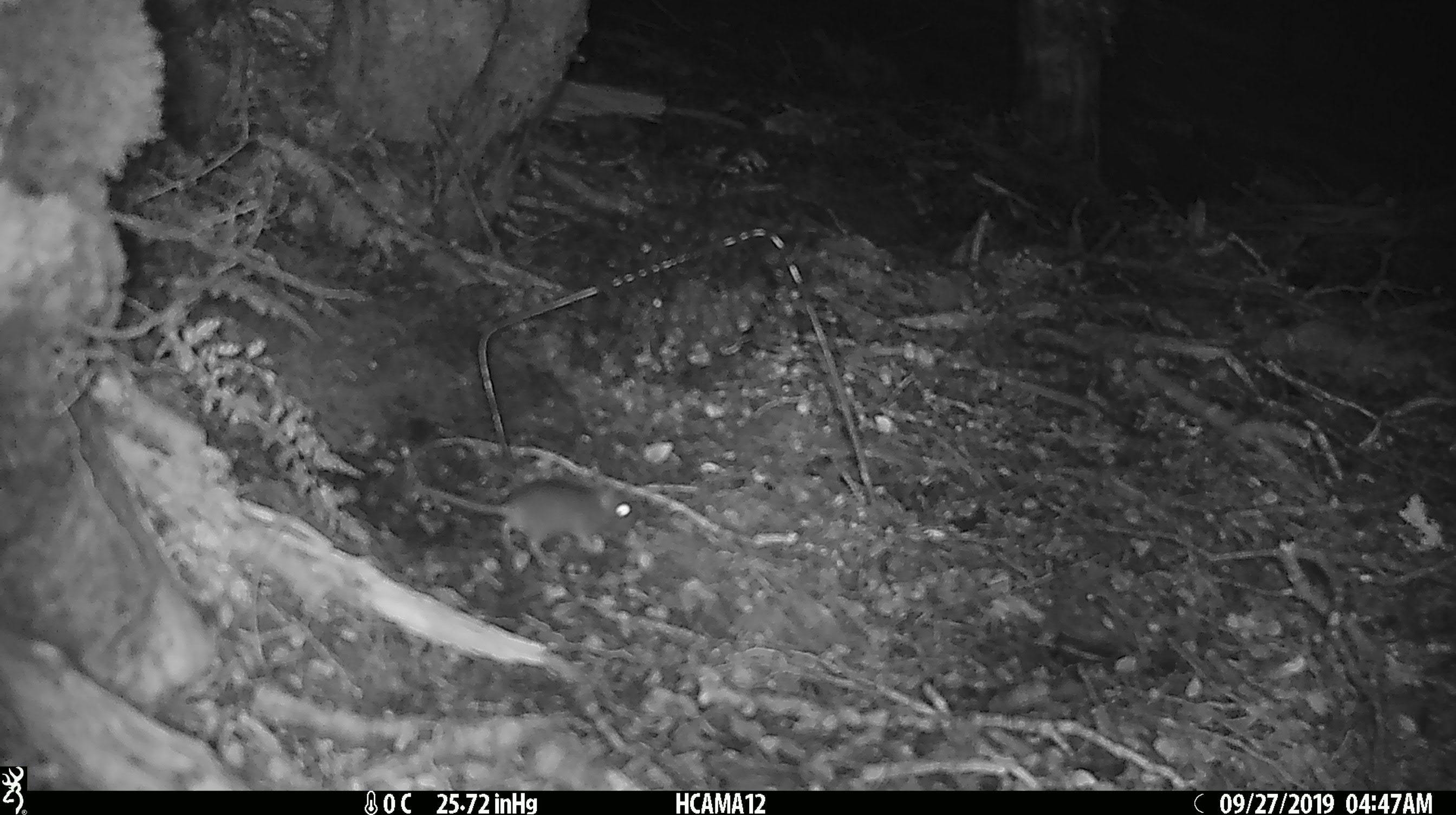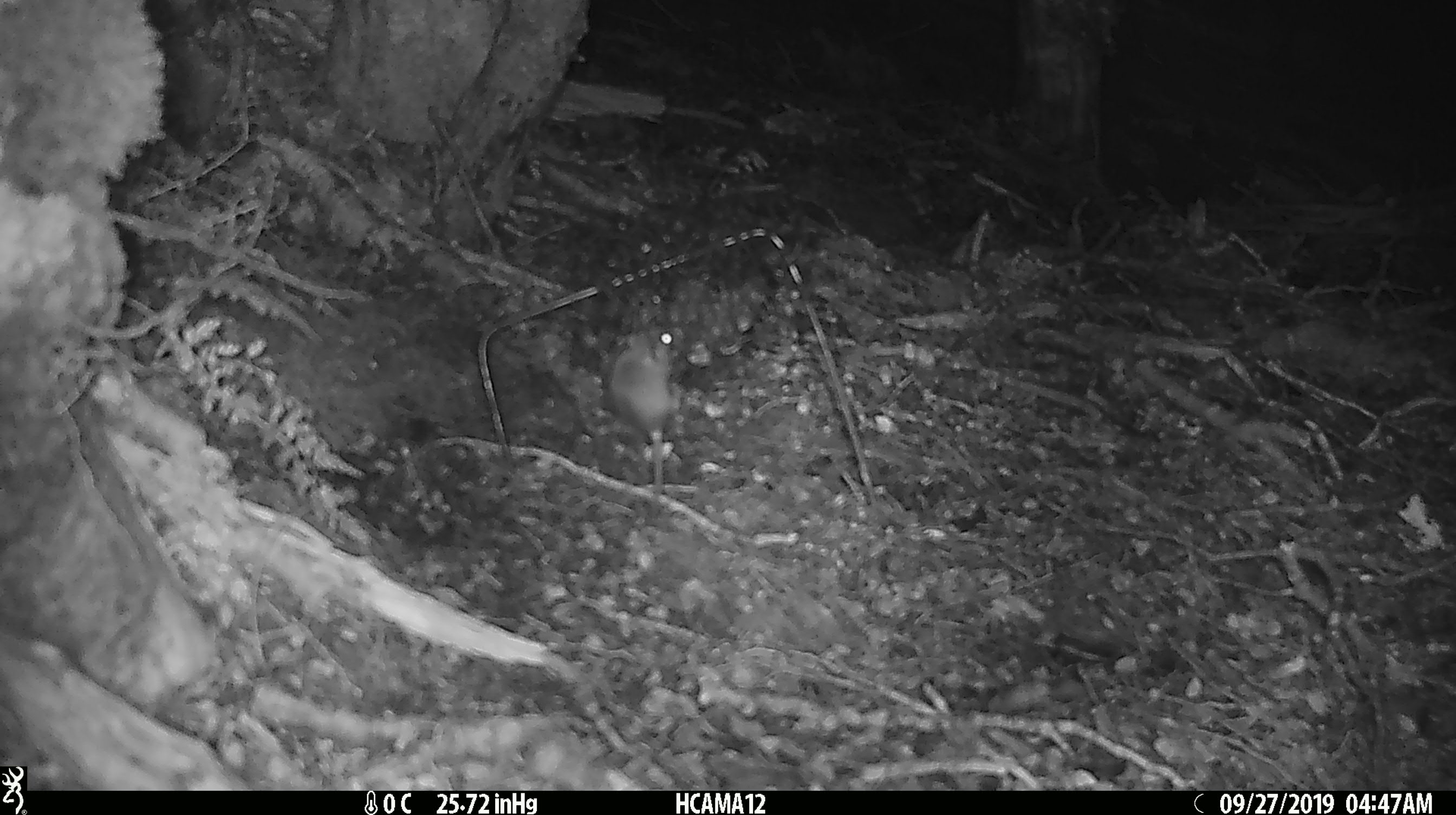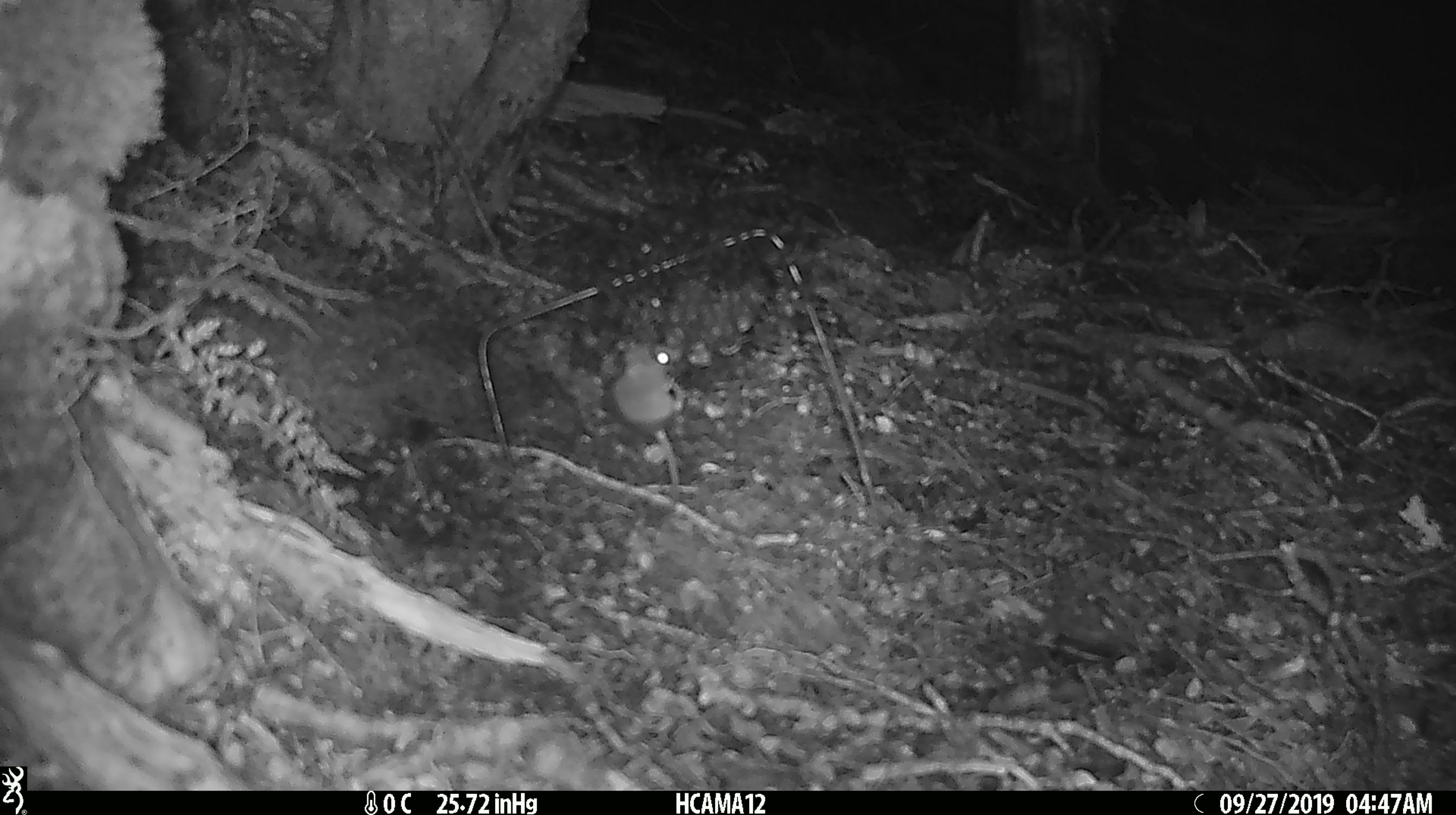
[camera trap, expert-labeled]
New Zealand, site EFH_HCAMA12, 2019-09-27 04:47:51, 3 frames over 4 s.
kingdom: Animalia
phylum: Chordata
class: Mammalia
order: Rodentia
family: Muridae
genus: Mus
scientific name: Mus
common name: mouse